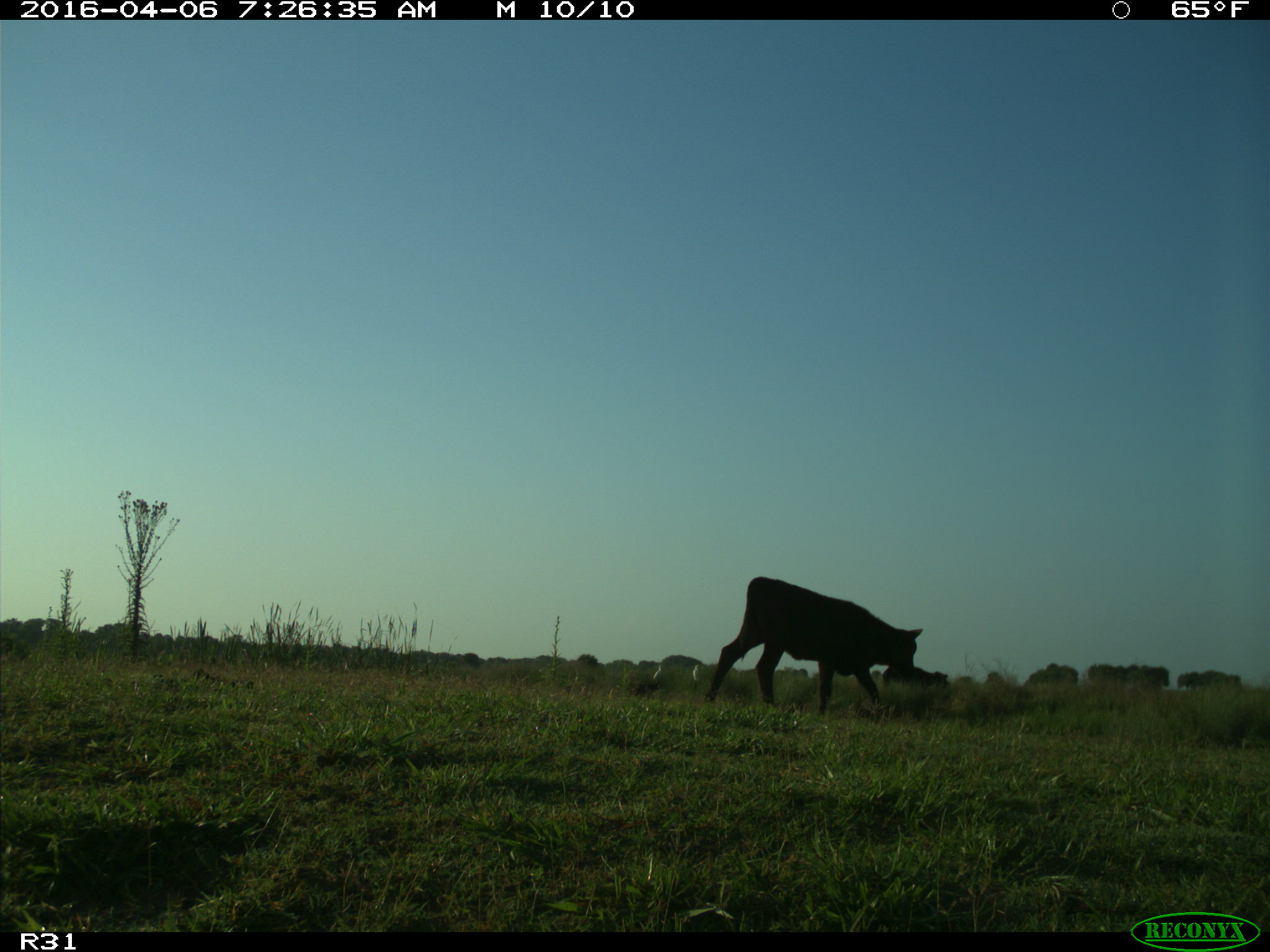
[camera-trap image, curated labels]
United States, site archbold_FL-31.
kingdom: Animalia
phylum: Chordata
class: Mammalia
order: Artiodactyla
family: Bovidae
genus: Bos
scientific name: Bos taurus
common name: domestic cow